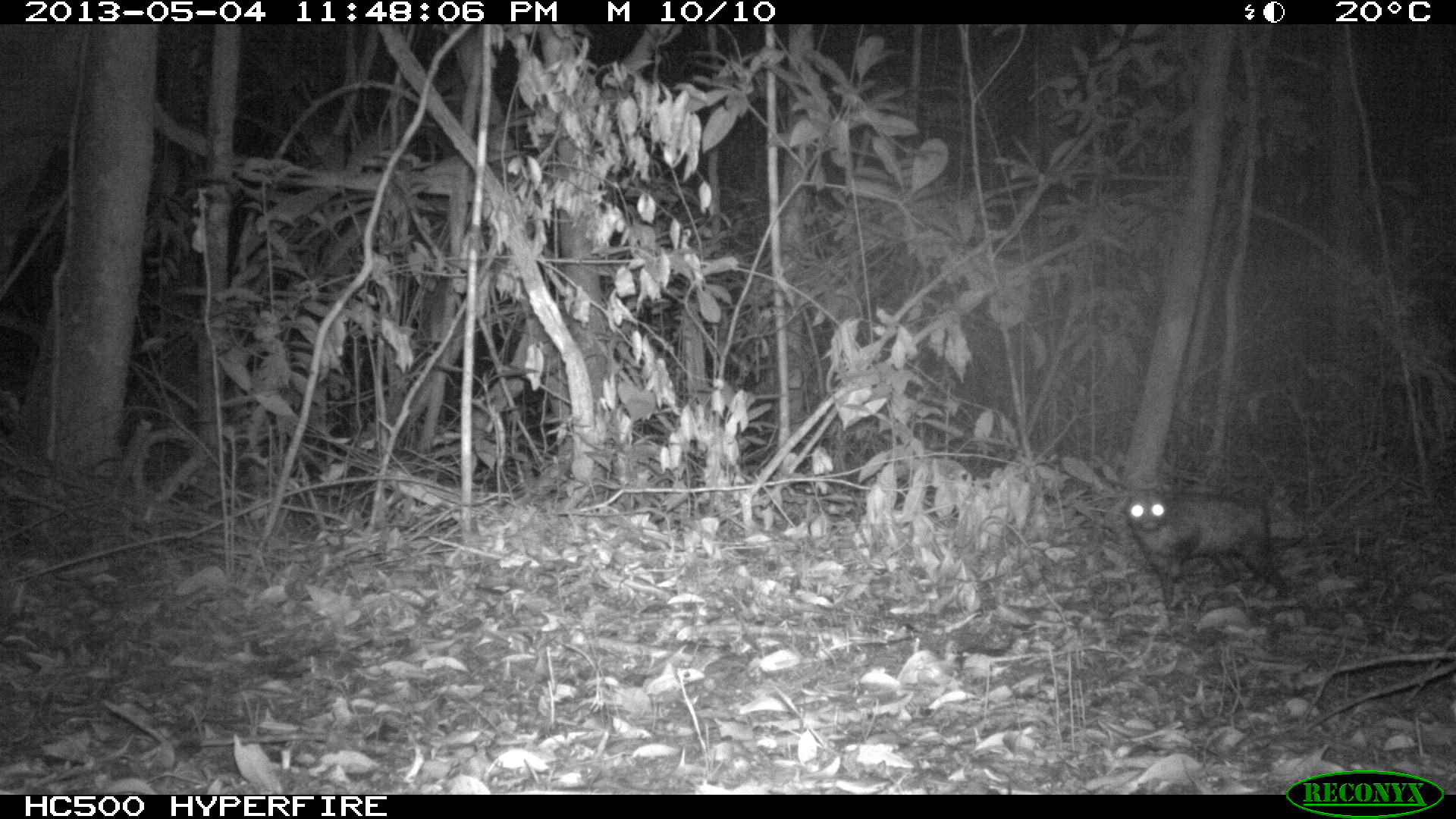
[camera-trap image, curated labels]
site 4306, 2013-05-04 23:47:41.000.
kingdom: Animalia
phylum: Chordata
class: Mammalia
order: Didelphimorphia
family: Didelphidae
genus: Didelphis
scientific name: Didelphis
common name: american opossums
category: didelphis sp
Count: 1.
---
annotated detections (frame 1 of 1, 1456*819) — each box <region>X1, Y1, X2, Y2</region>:
didelphis sp: <region>1126, 485, 1289, 611</region>